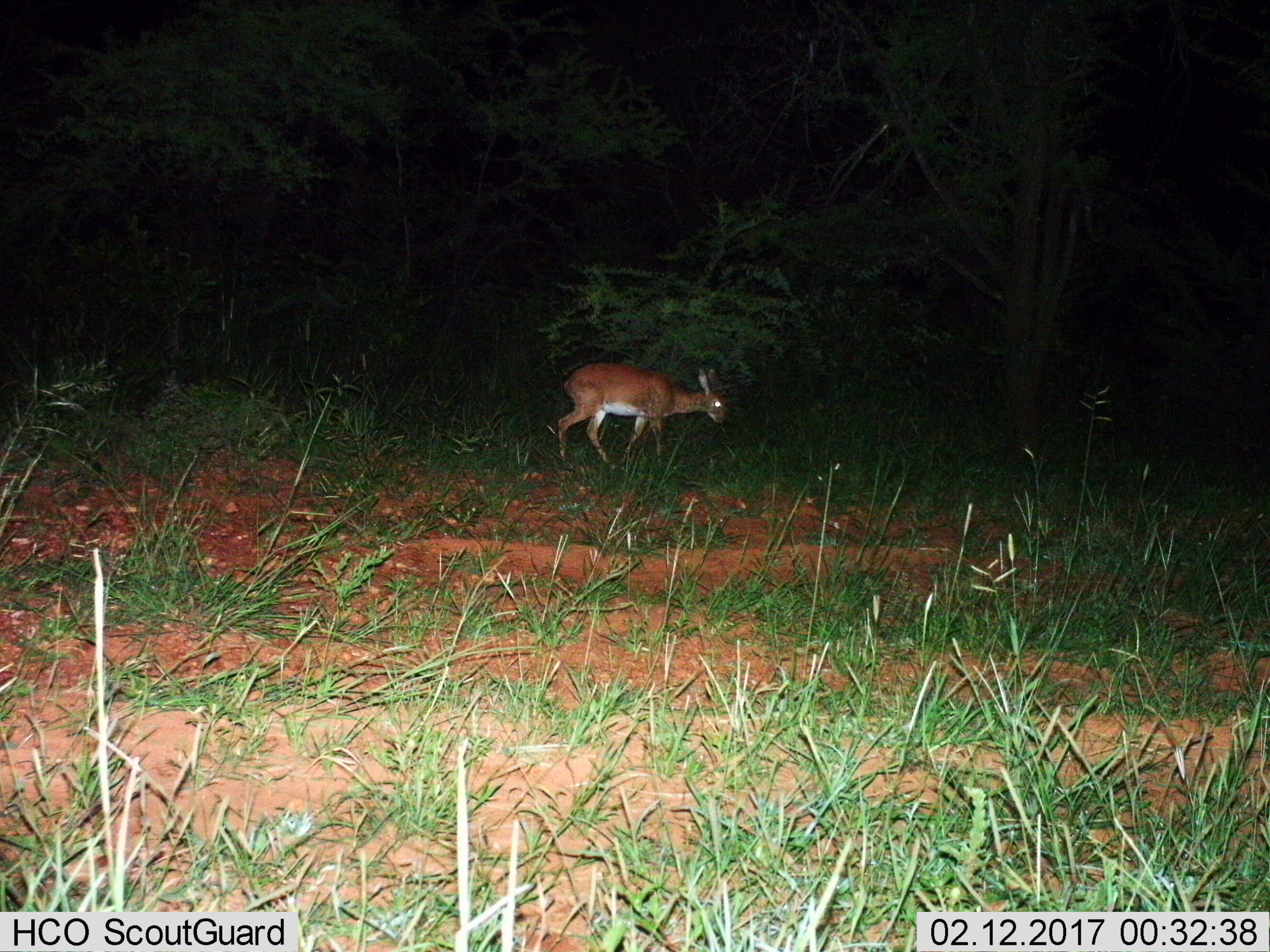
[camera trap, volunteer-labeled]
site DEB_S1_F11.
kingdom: Animalia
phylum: Chordata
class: Mammalia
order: Artiodactyla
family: Bovidae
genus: Raphicerus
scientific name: Raphicerus campestris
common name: steenbok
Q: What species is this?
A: Steenbok (Raphicerus campestris).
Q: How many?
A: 1.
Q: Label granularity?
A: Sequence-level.